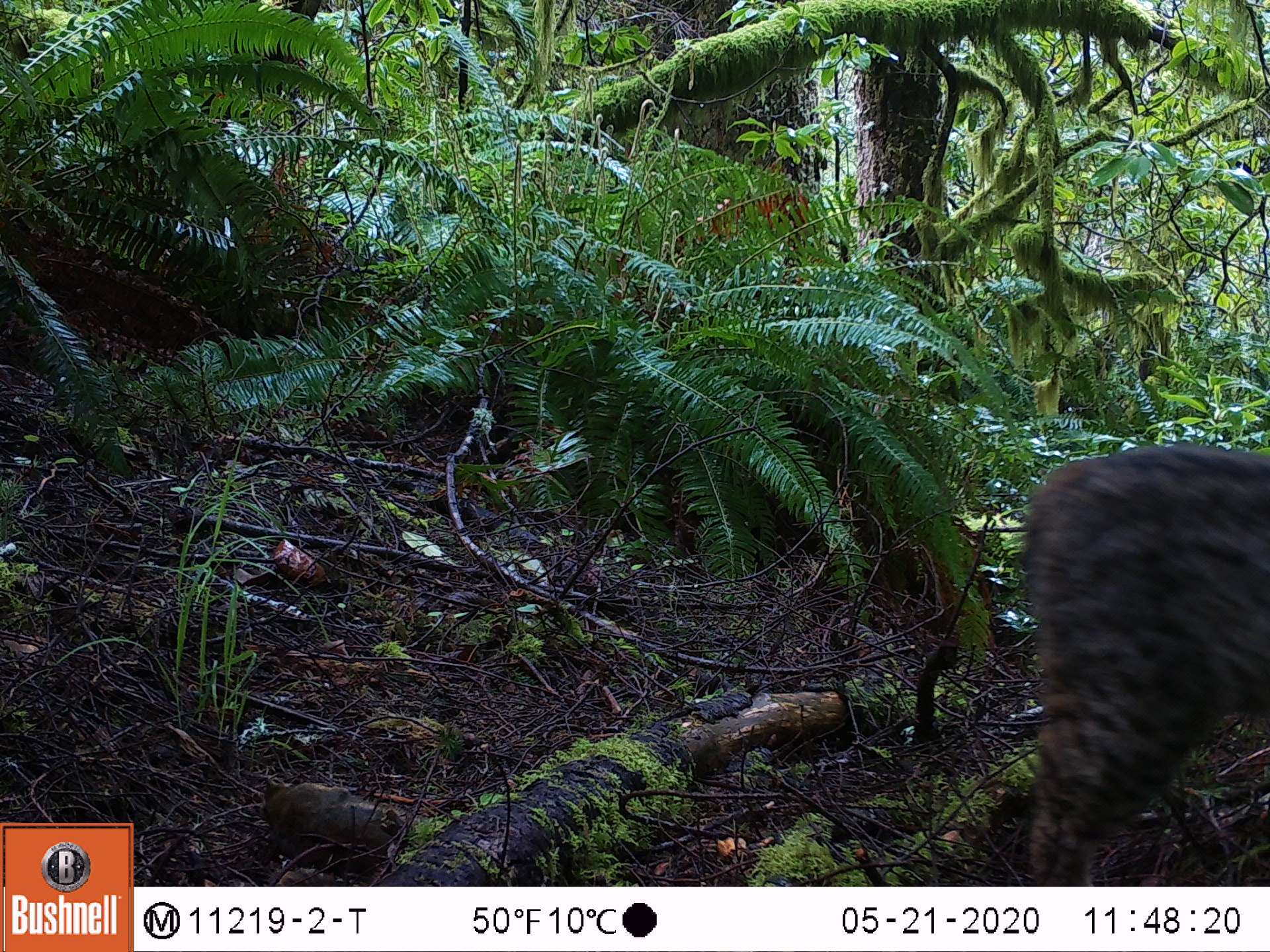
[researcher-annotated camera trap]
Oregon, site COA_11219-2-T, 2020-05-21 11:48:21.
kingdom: Animalia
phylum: Chordata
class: Mammalia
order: Carnivora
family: Felidae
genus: Lynx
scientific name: Lynx rufus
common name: bobcat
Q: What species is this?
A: Bobcat (Lynx rufus).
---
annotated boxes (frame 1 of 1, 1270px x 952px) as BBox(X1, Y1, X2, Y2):
bobcat: BBox(1005, 424, 1269, 878)